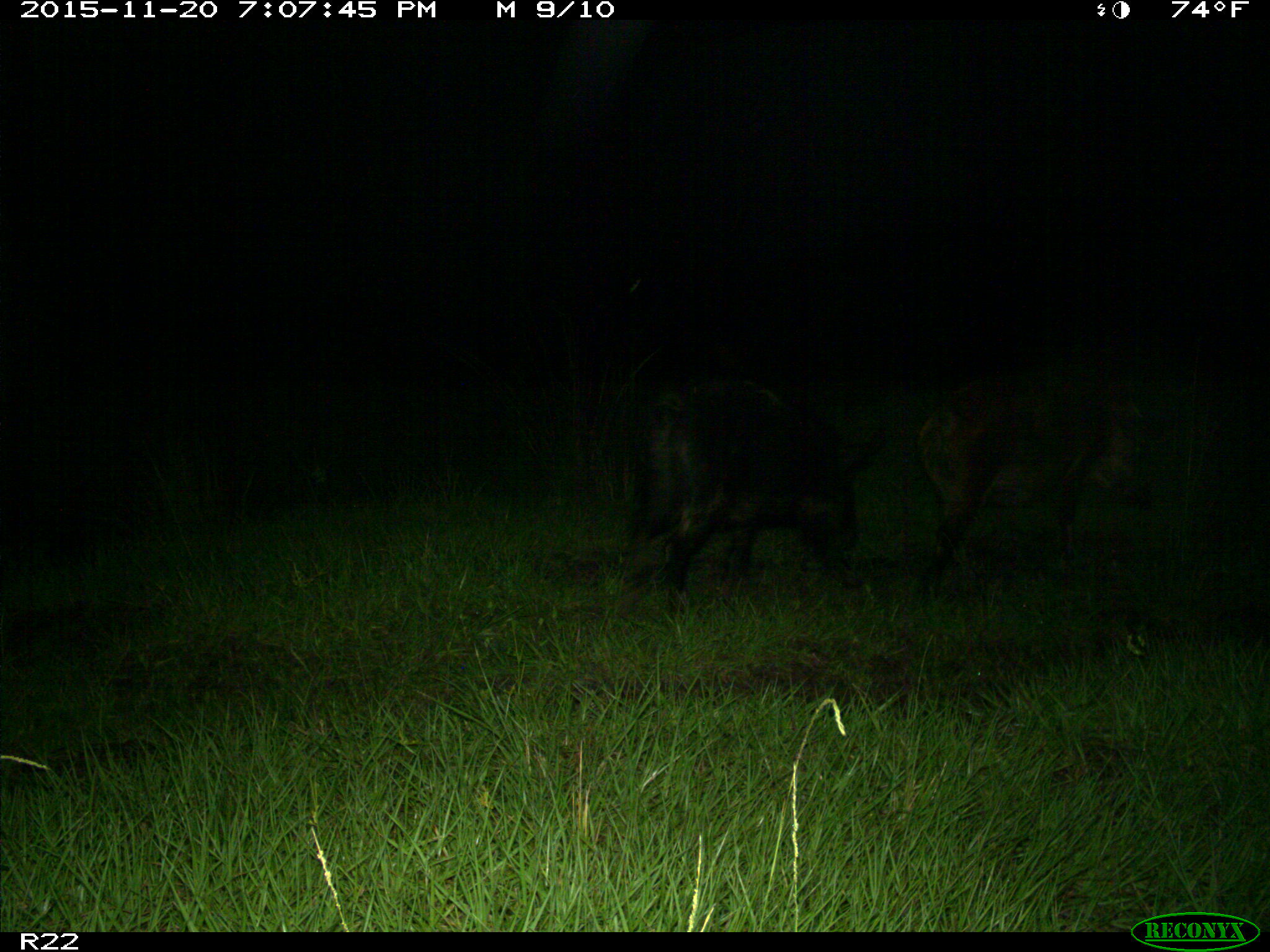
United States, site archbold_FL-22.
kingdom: Animalia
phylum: Chordata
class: Mammalia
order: Artiodactyla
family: Suidae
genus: Sus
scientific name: Sus scrofa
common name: wild boar